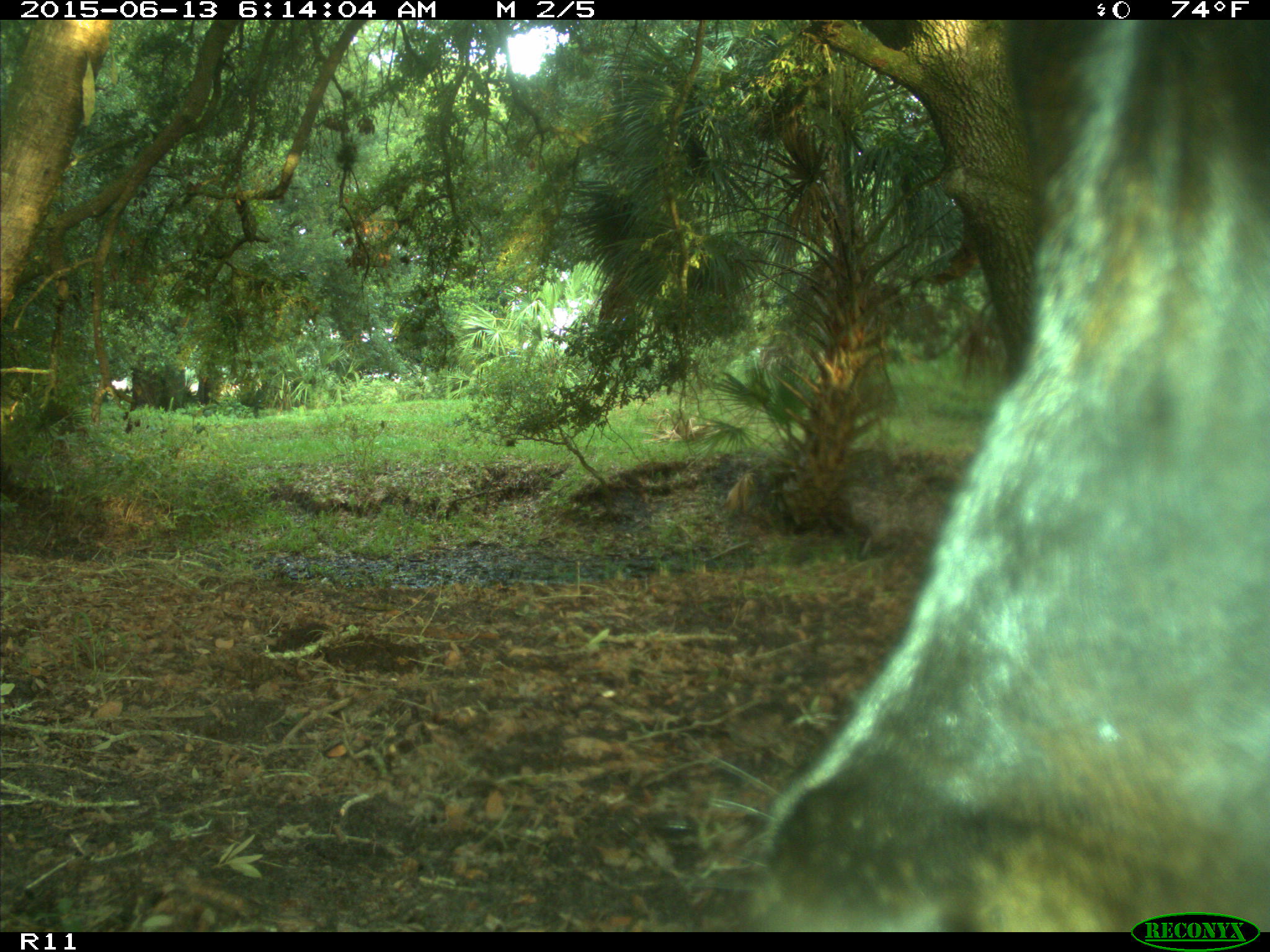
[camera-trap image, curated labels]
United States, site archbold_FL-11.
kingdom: Animalia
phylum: Chordata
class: Mammalia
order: Artiodactyla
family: Bovidae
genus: Bos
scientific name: Bos taurus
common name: domestic cow